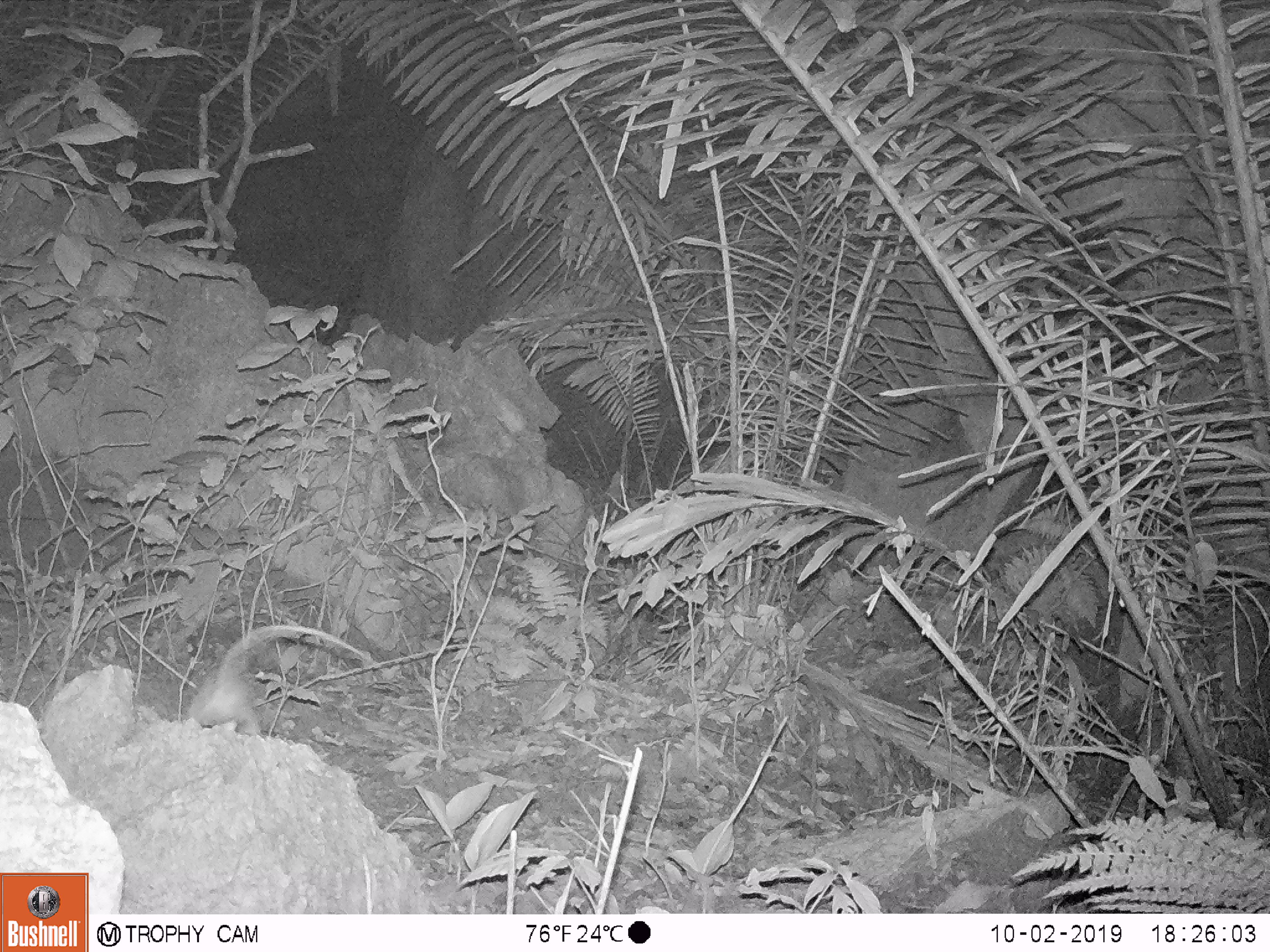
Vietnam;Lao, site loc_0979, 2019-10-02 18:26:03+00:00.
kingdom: Animalia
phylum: Chordata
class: Mammalia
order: Rodentia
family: Muridae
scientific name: Muridae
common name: old-world mice and rats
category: unidentified murid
Unidentified murid (old-world mice and rats) (Muridae). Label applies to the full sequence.